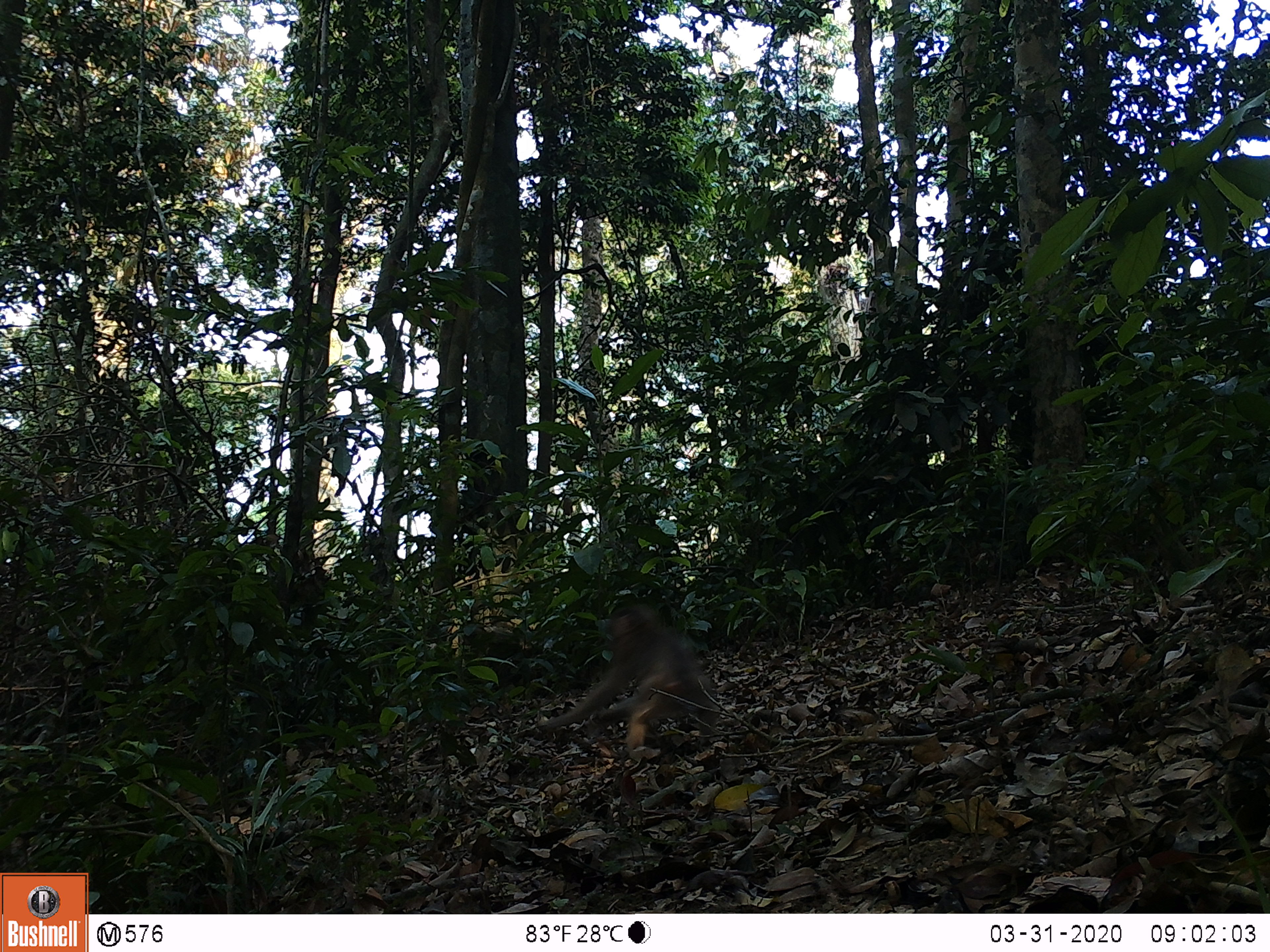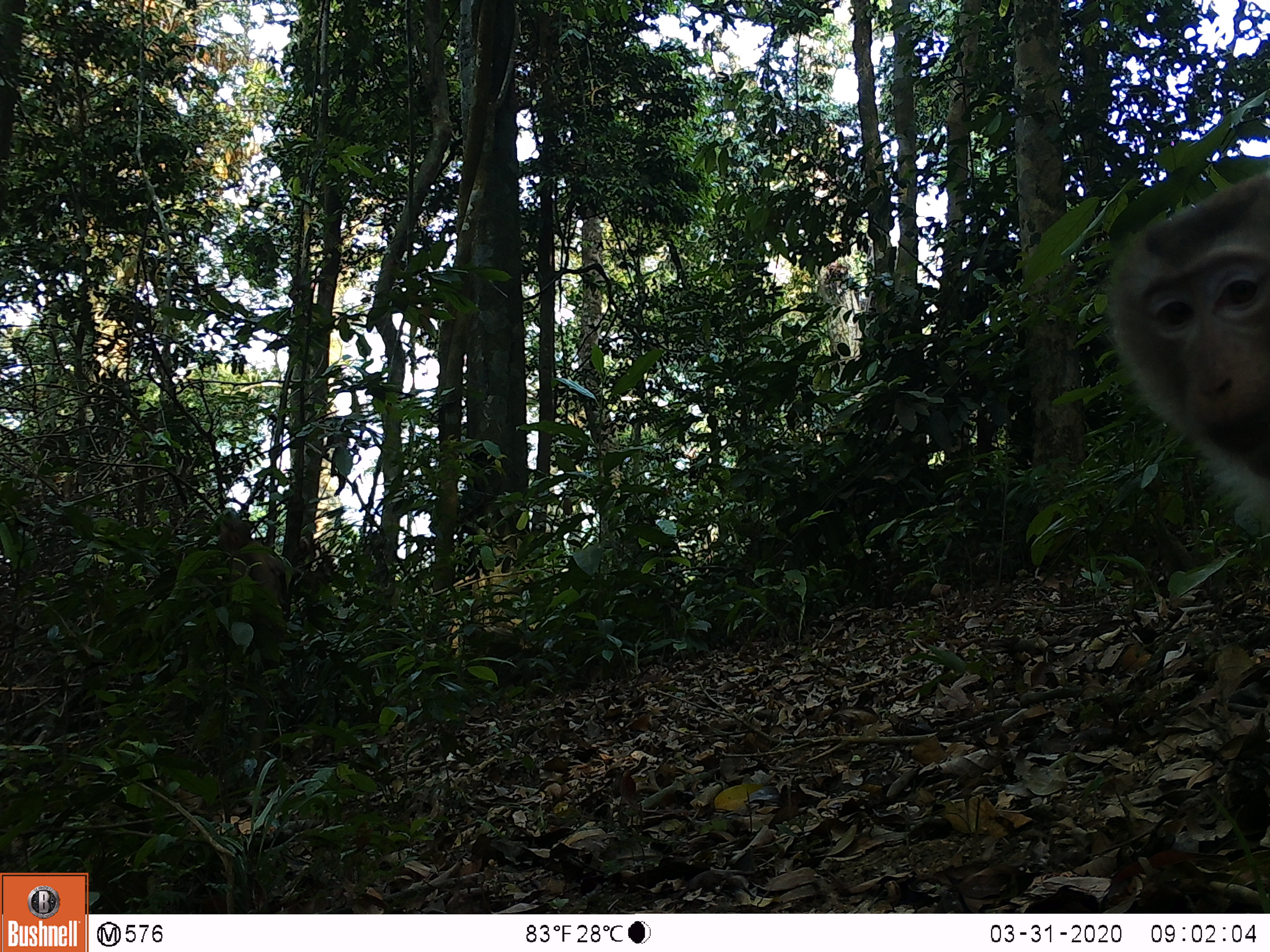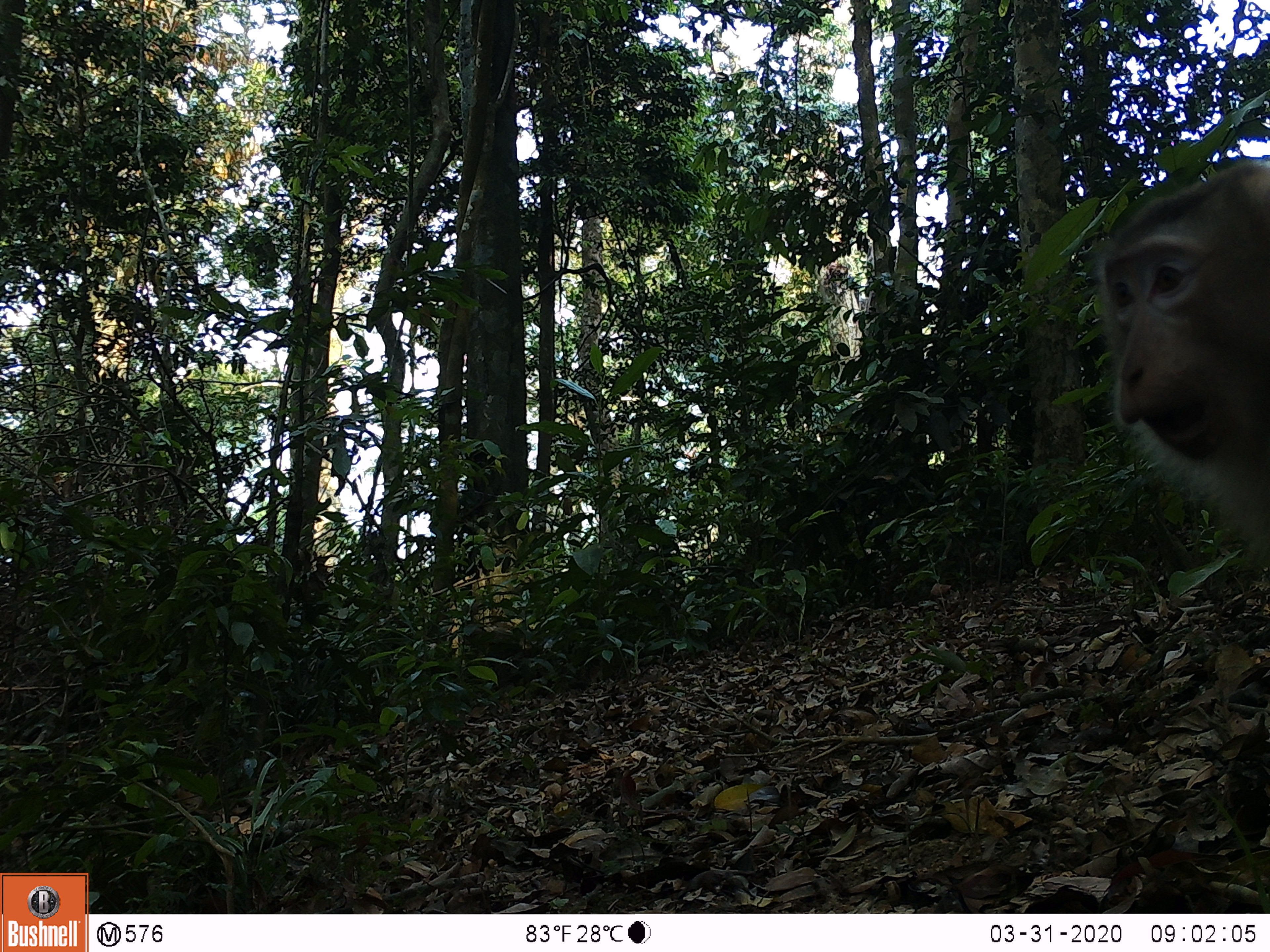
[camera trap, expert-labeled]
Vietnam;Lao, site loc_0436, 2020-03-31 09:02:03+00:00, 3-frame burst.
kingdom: Animalia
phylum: Chordata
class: Mammalia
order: Primates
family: Cercopithecidae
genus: Macaca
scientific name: Macaca nemestrina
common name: pig-tailed macaque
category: pig tailed macaque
Pig tailed macaque (pig-tailed macaque) (Macaca nemestrina). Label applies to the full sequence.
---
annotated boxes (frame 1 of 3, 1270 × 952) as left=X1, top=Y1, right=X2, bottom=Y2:
pig tailed macaque: left=538, top=604, right=722, bottom=750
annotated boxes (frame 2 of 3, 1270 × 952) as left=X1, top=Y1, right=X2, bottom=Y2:
pig tailed macaque: left=1108, top=167, right=1268, bottom=537; left=215, top=515, right=287, bottom=606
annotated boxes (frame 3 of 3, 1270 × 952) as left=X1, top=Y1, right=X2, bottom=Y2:
pig tailed macaque: left=1104, top=159, right=1269, bottom=570